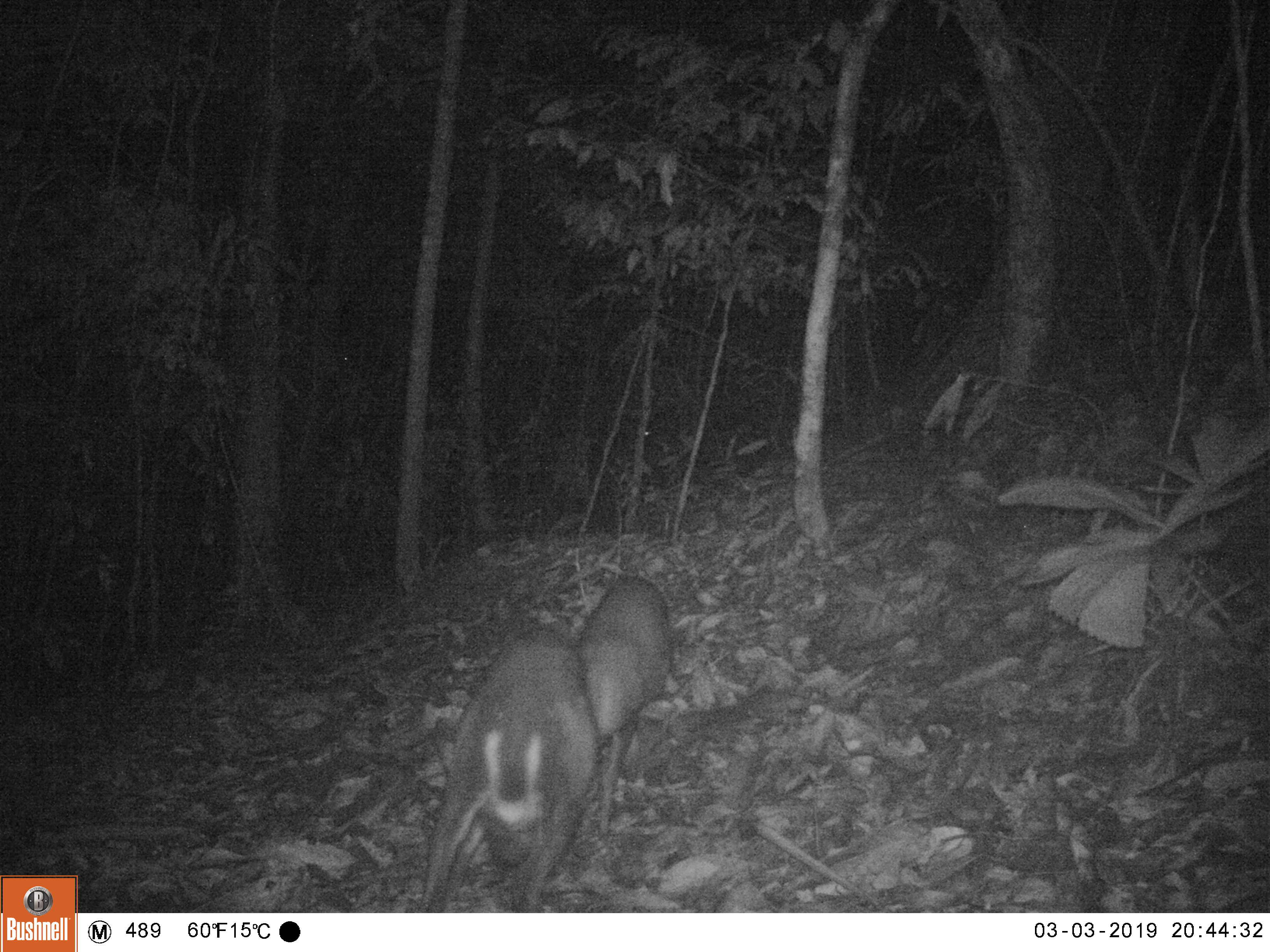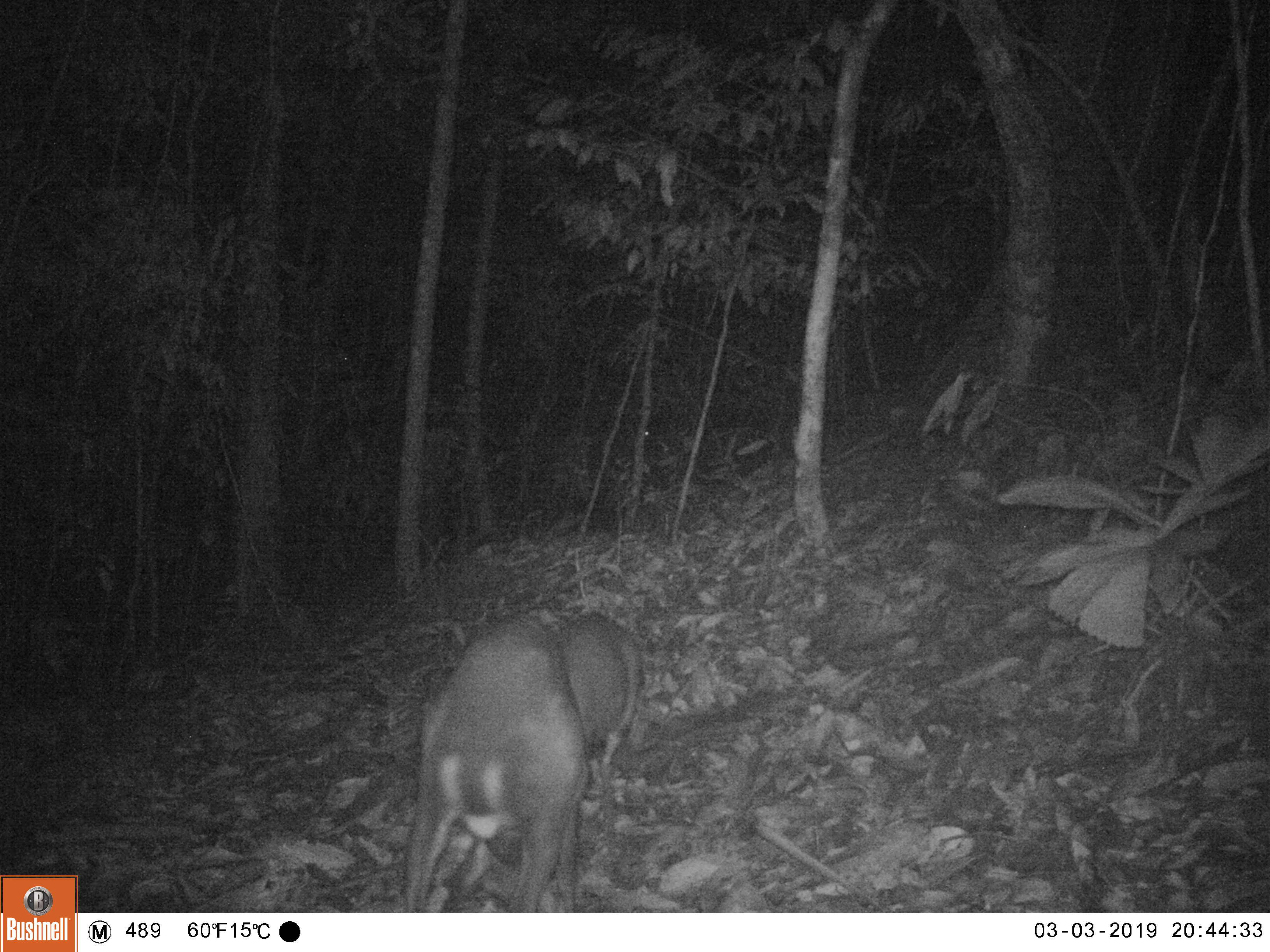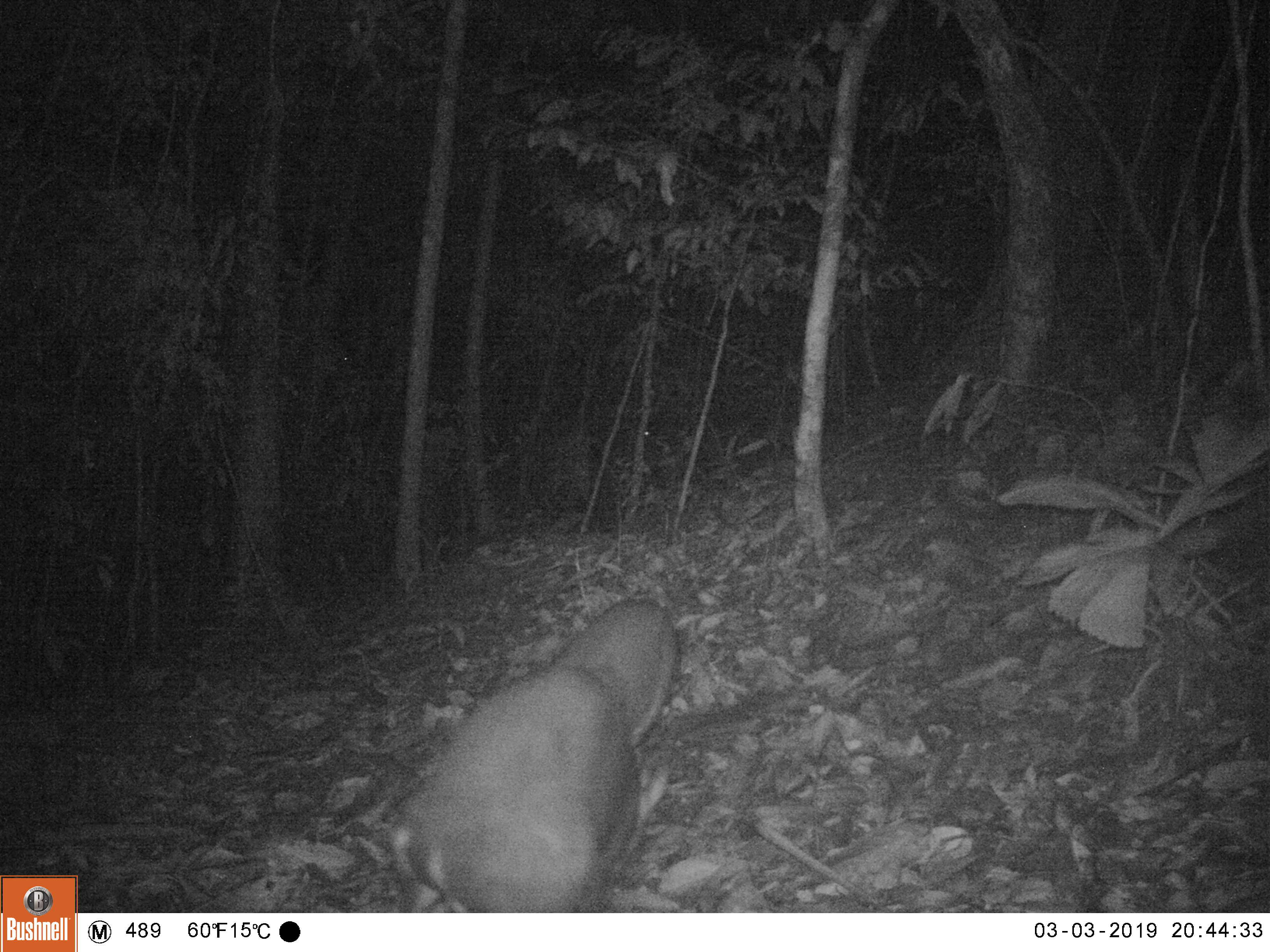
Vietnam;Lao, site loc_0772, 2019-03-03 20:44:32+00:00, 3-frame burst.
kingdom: Animalia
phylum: Chordata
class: Mammalia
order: Artiodactyla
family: Cervidae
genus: Muntiacus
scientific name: Muntiacus rooseveltorum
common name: roosevelt's muntjac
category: roosevelts muntjac group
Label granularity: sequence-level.